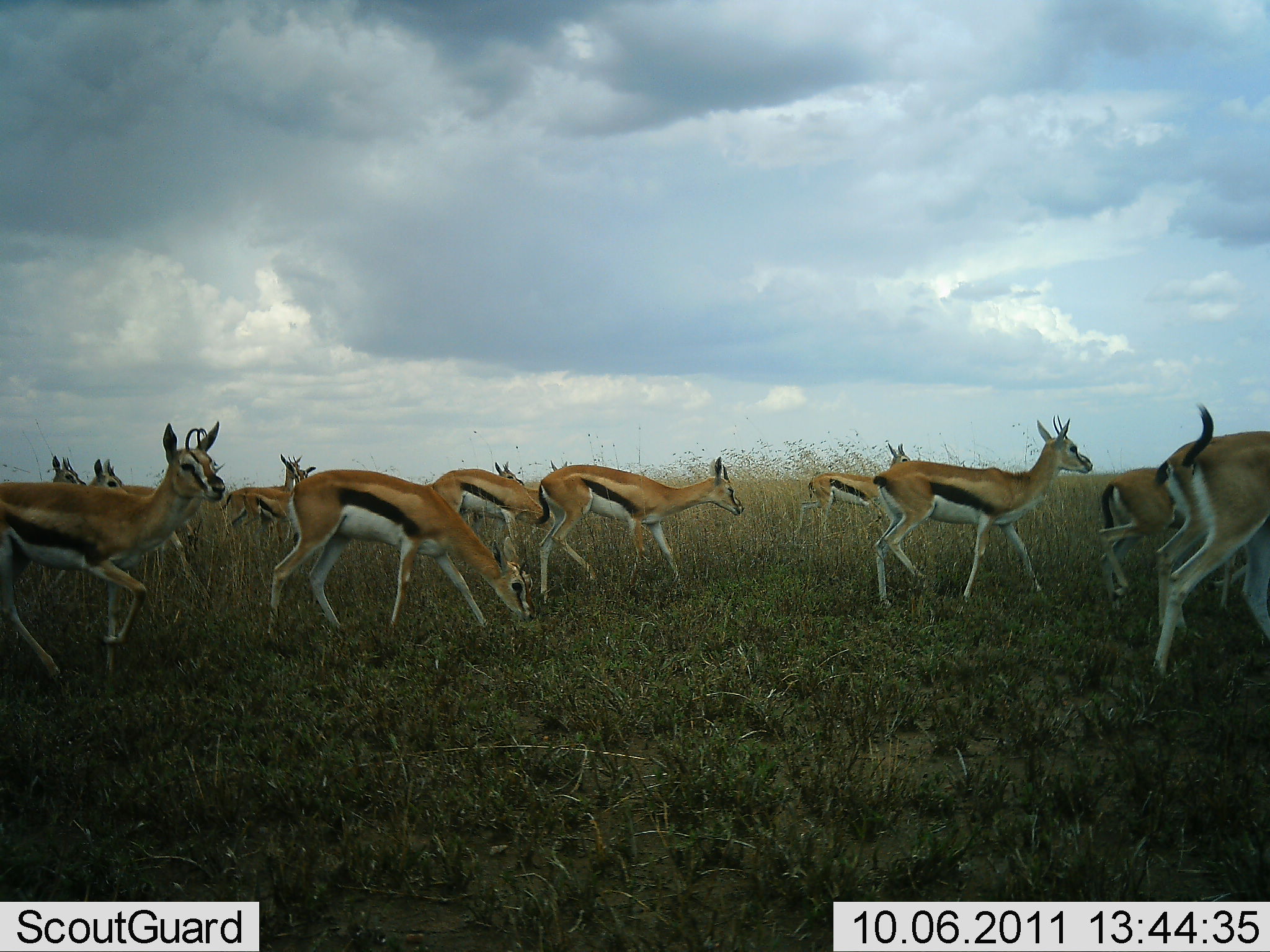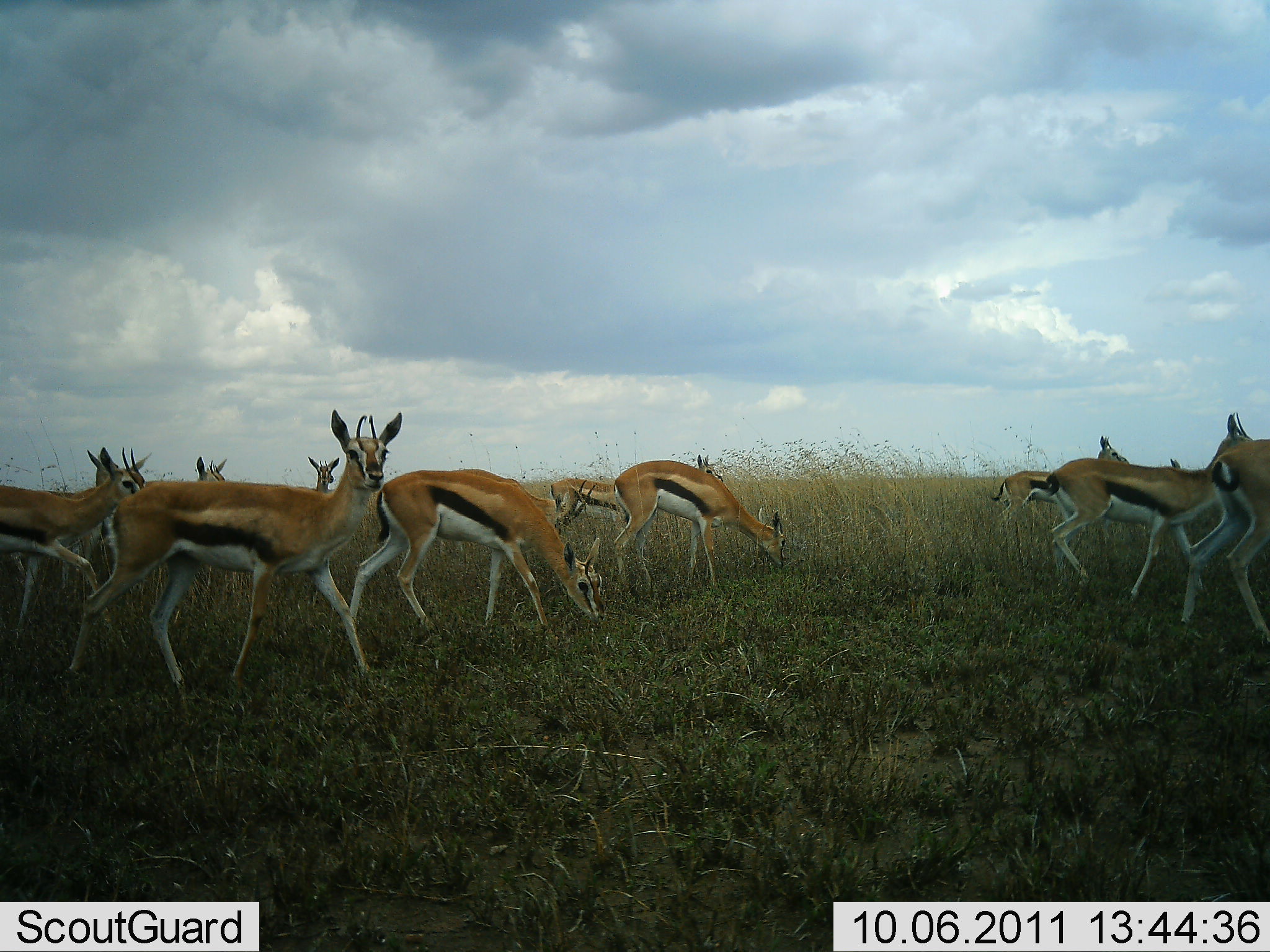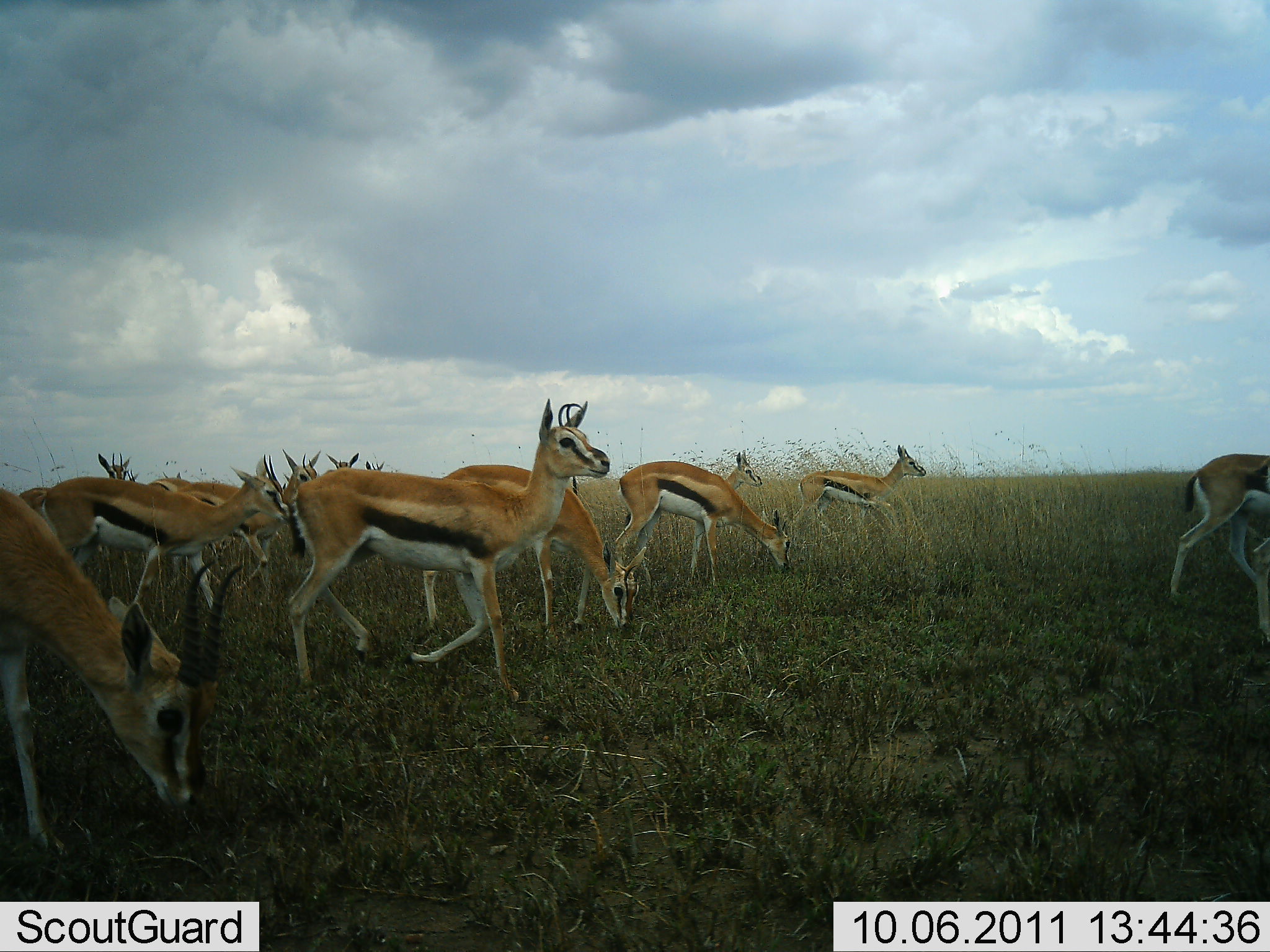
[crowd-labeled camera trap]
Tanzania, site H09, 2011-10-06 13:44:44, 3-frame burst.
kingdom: Animalia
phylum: Chordata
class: Mammalia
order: Artiodactyla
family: Bovidae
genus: Eudorcas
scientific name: Eudorcas thomsonii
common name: thomson's gazelle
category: gazellethomsons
Gazellethomsons (thomson's gazelle) (Eudorcas thomsonii), count 11-50. Behavior (volunteer vote fractions): standing 54%, resting 0%, moving 85%, interacting 0%. Young present (vote fraction): 8%. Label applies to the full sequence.